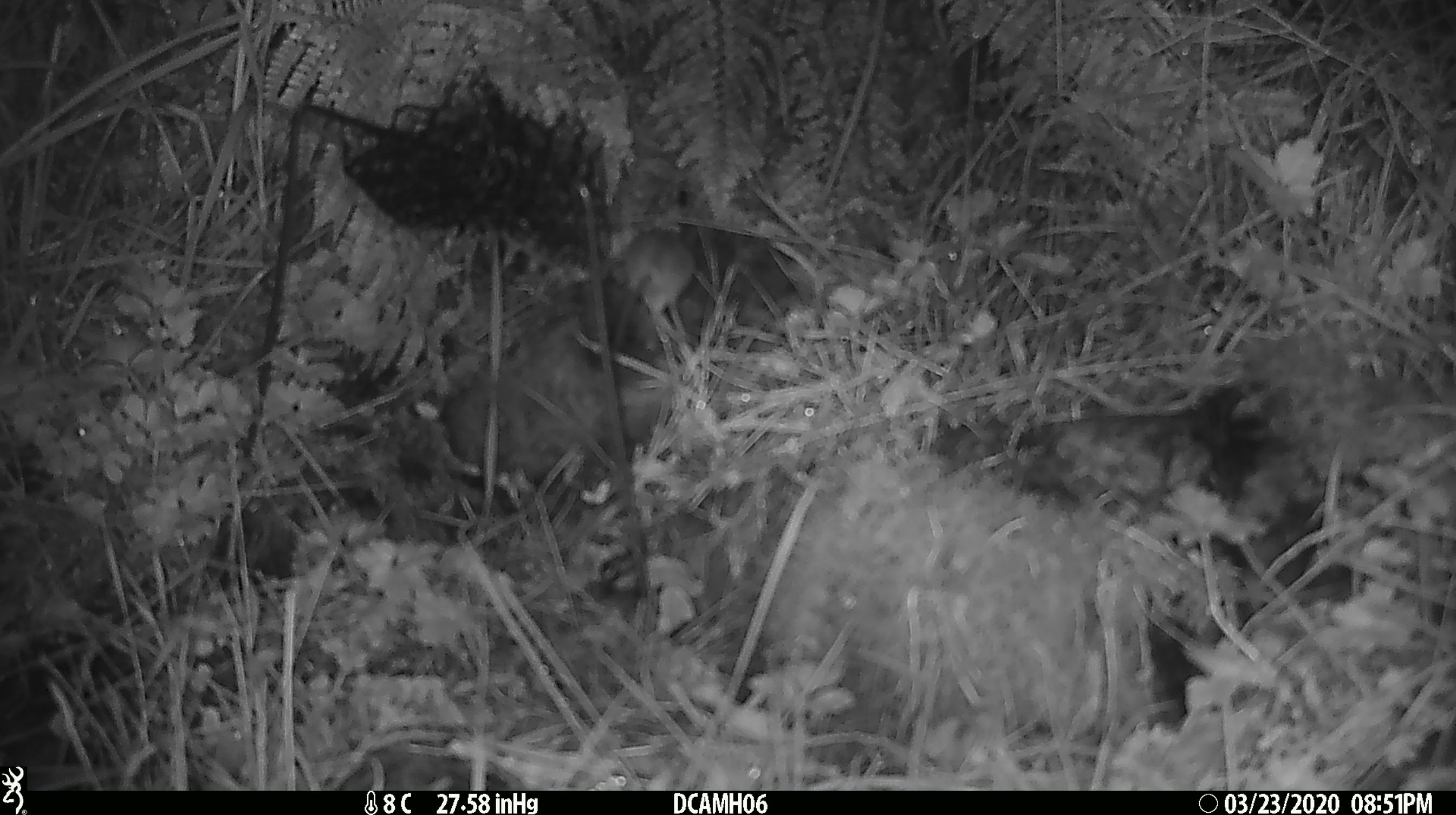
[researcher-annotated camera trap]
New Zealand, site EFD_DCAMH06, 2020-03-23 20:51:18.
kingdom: Animalia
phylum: Chordata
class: Mammalia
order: Rodentia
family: Muridae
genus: Mus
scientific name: Mus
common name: mouse